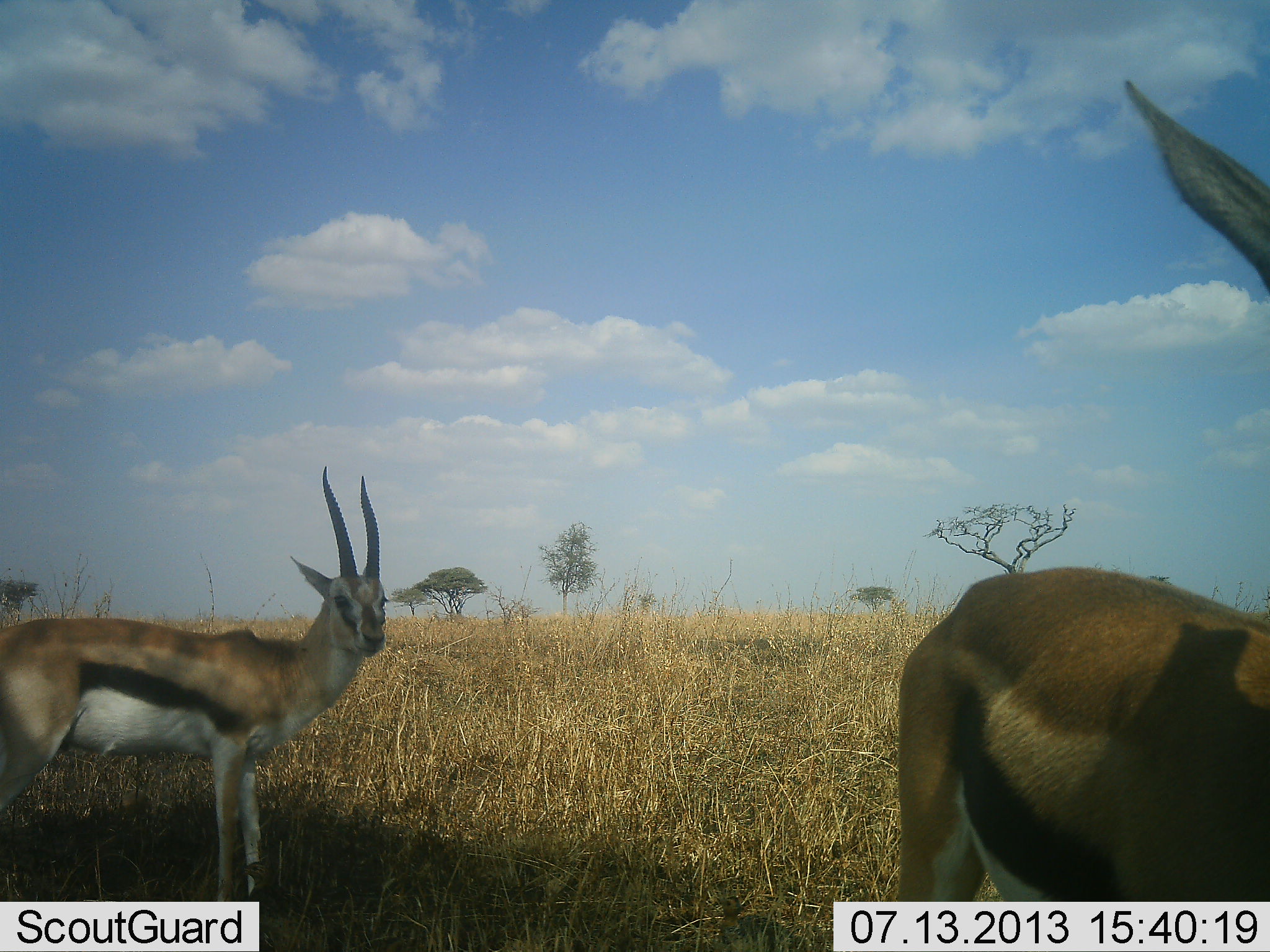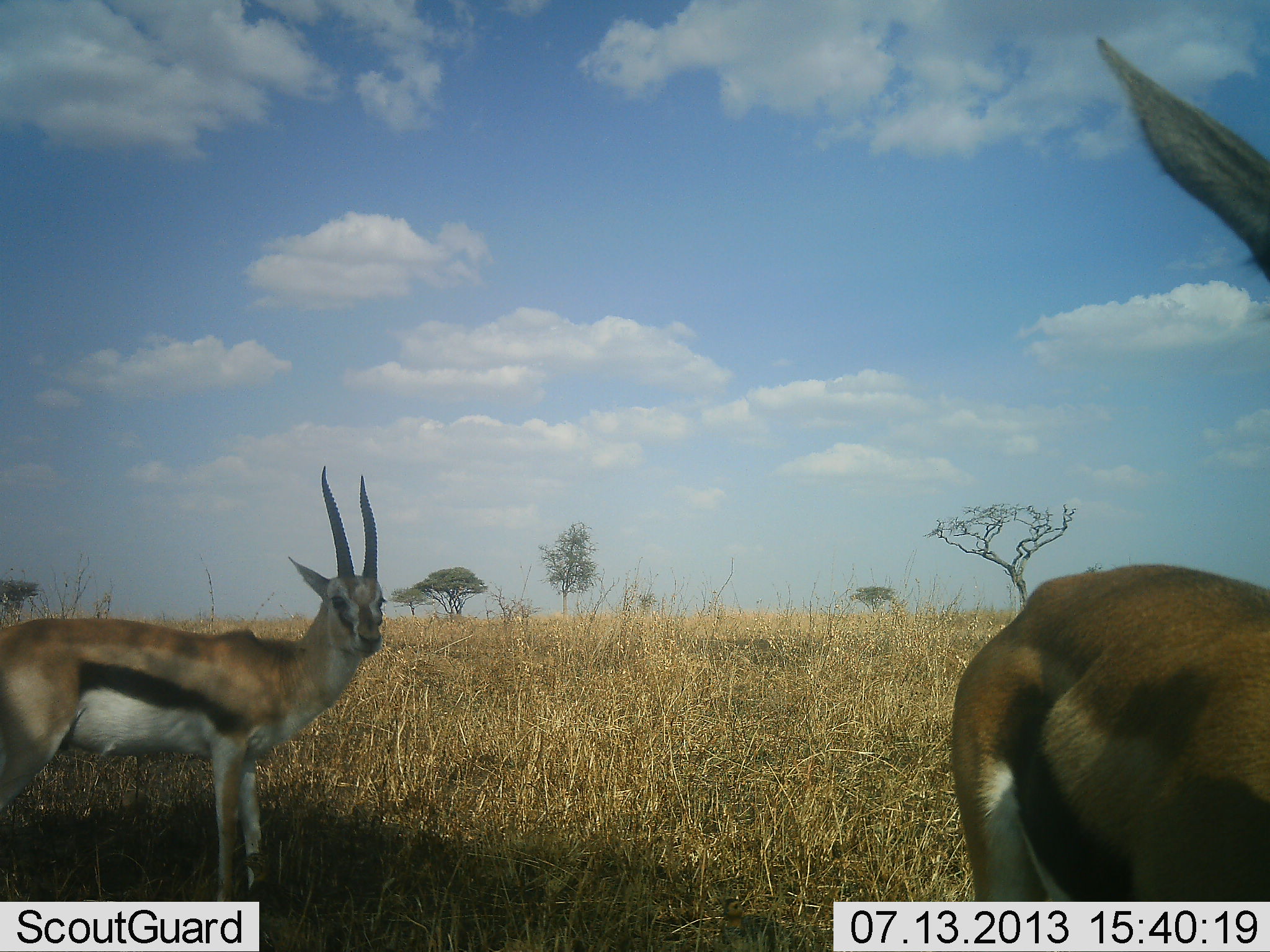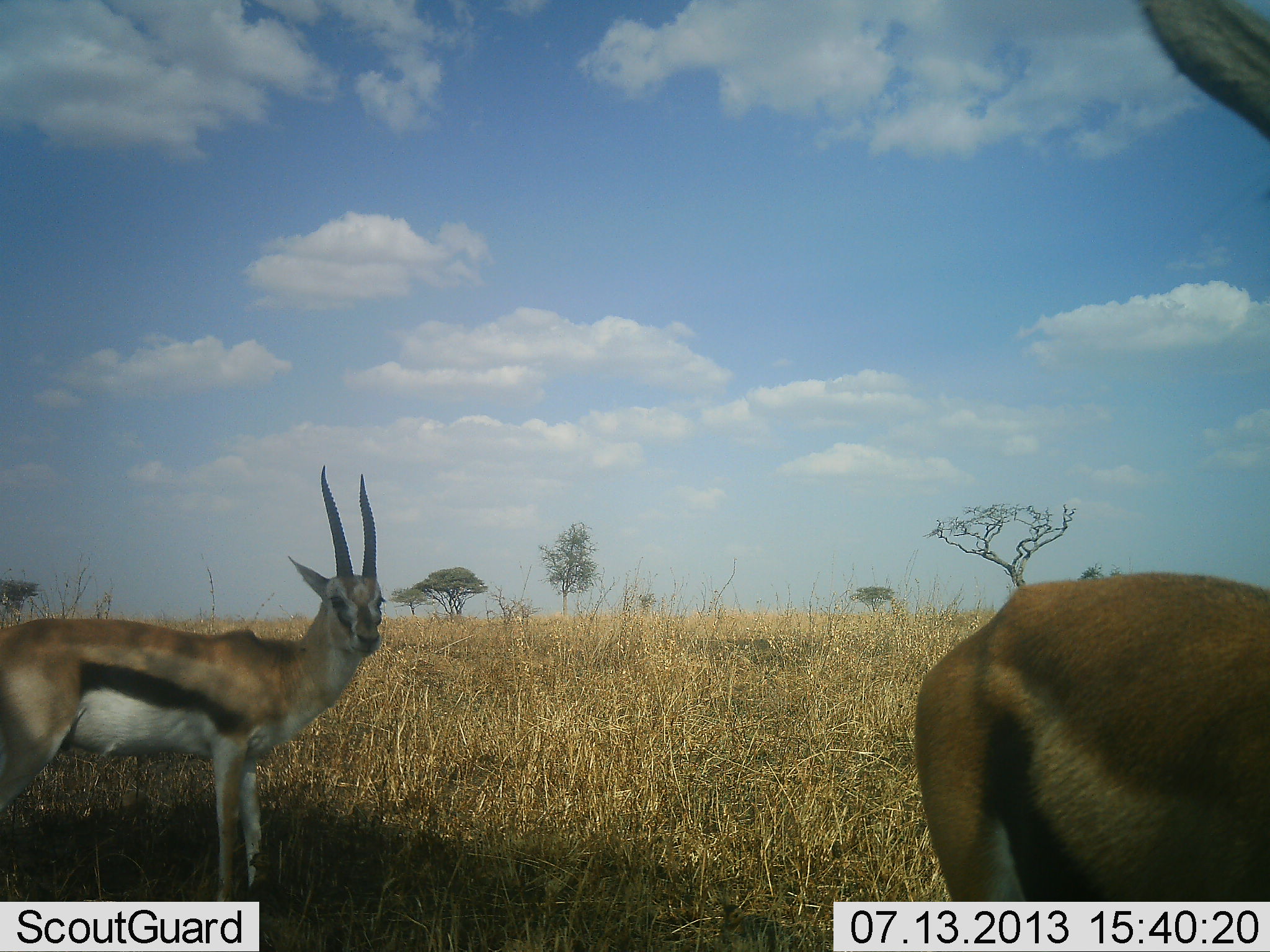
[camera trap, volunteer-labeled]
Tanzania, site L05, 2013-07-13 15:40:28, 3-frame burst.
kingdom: Animalia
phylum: Chordata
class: Mammalia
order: Artiodactyla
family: Bovidae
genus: Eudorcas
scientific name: Eudorcas thomsonii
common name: thomson's gazelle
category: gazellethomsons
Gazellethomsons (thomson's gazelle) (Eudorcas thomsonii), count 2. Behavior (volunteer vote fractions): standing 96%, resting 0%, moving 16%, interacting 0%. Young present (vote fraction): 0%. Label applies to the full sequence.